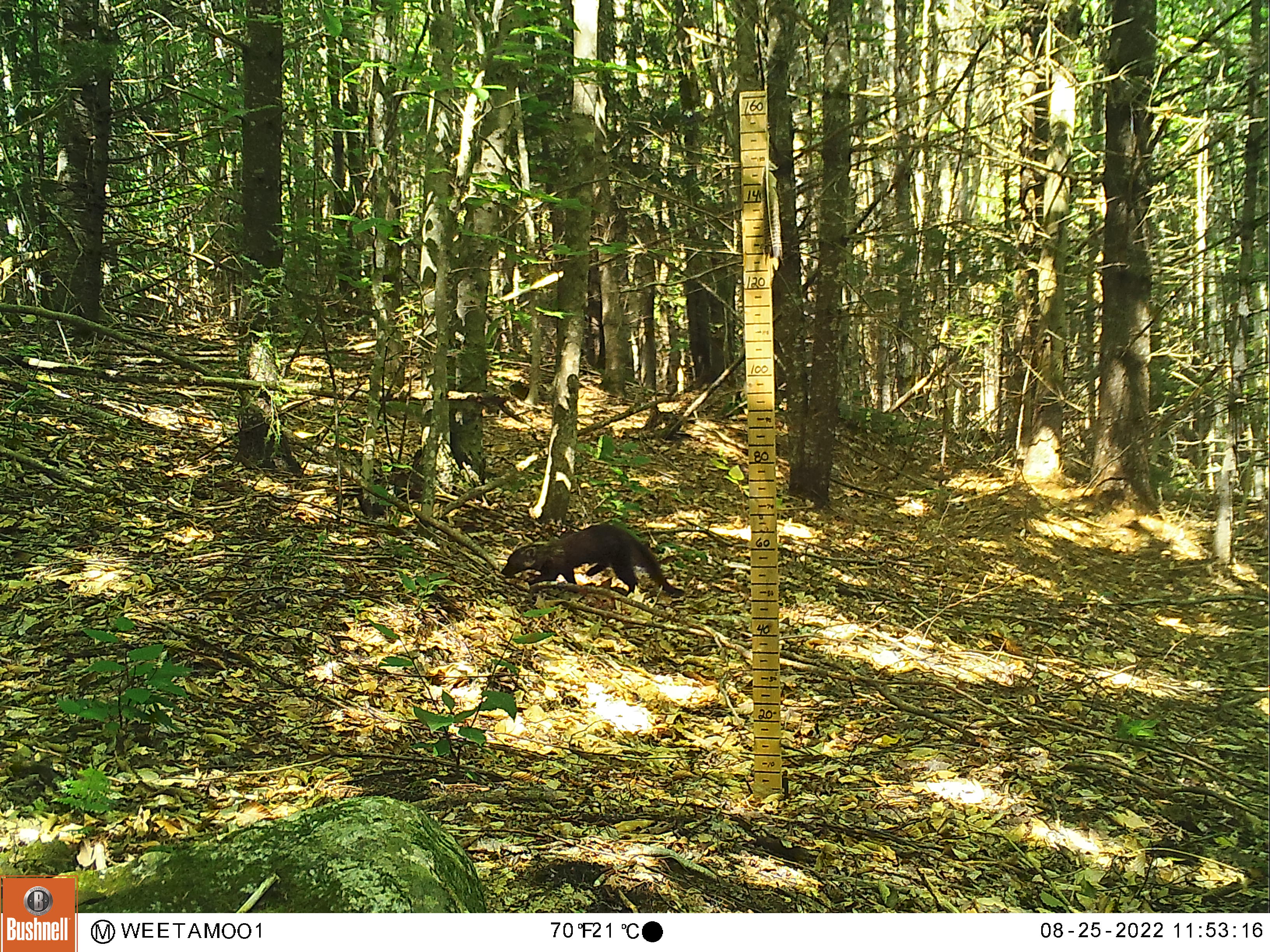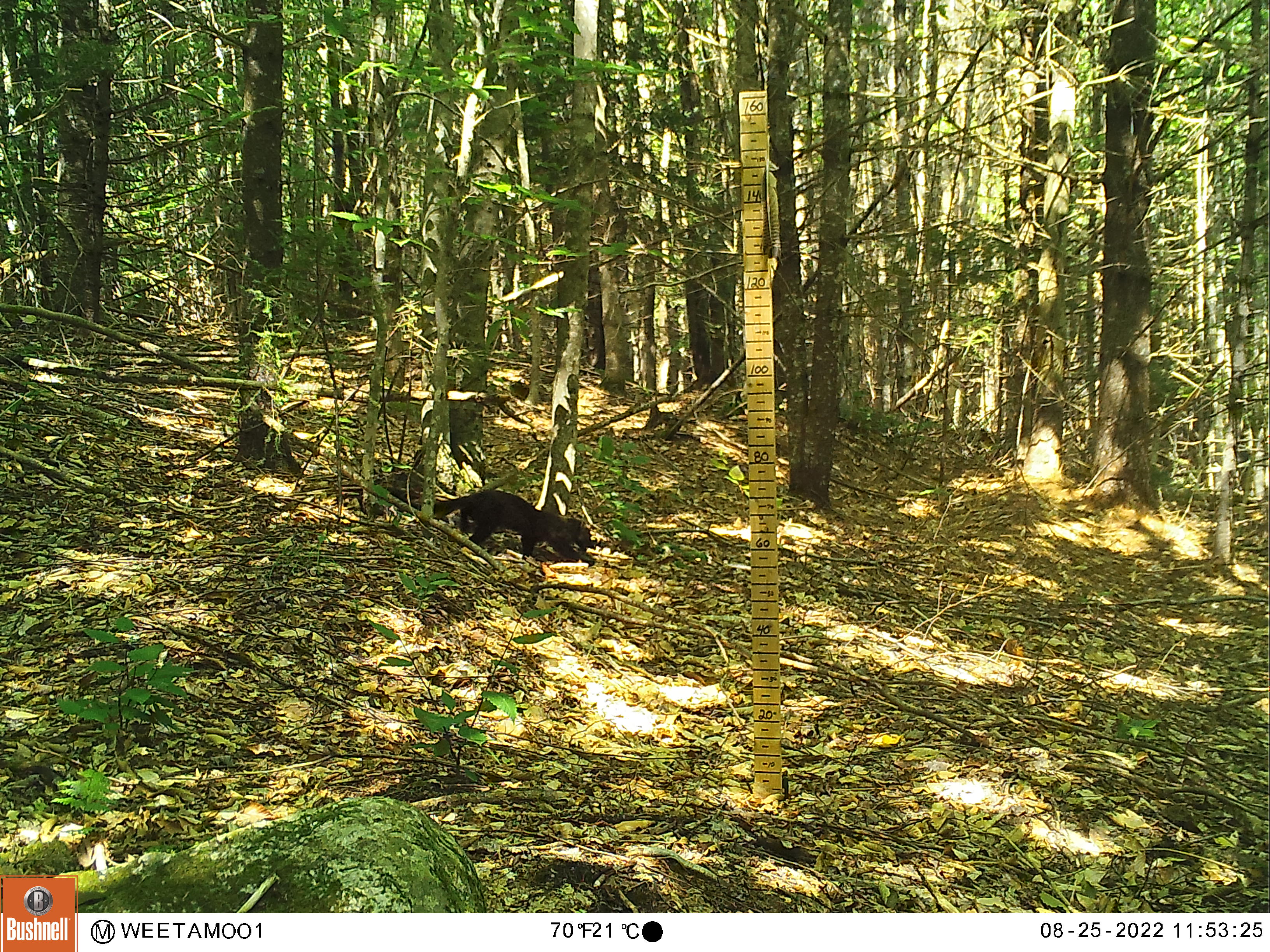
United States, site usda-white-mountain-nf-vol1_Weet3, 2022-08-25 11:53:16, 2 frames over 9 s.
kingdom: Animalia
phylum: Chordata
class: Mammalia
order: Carnivora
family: Mustelidae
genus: Pekania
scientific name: Pekania pennanti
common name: fisher